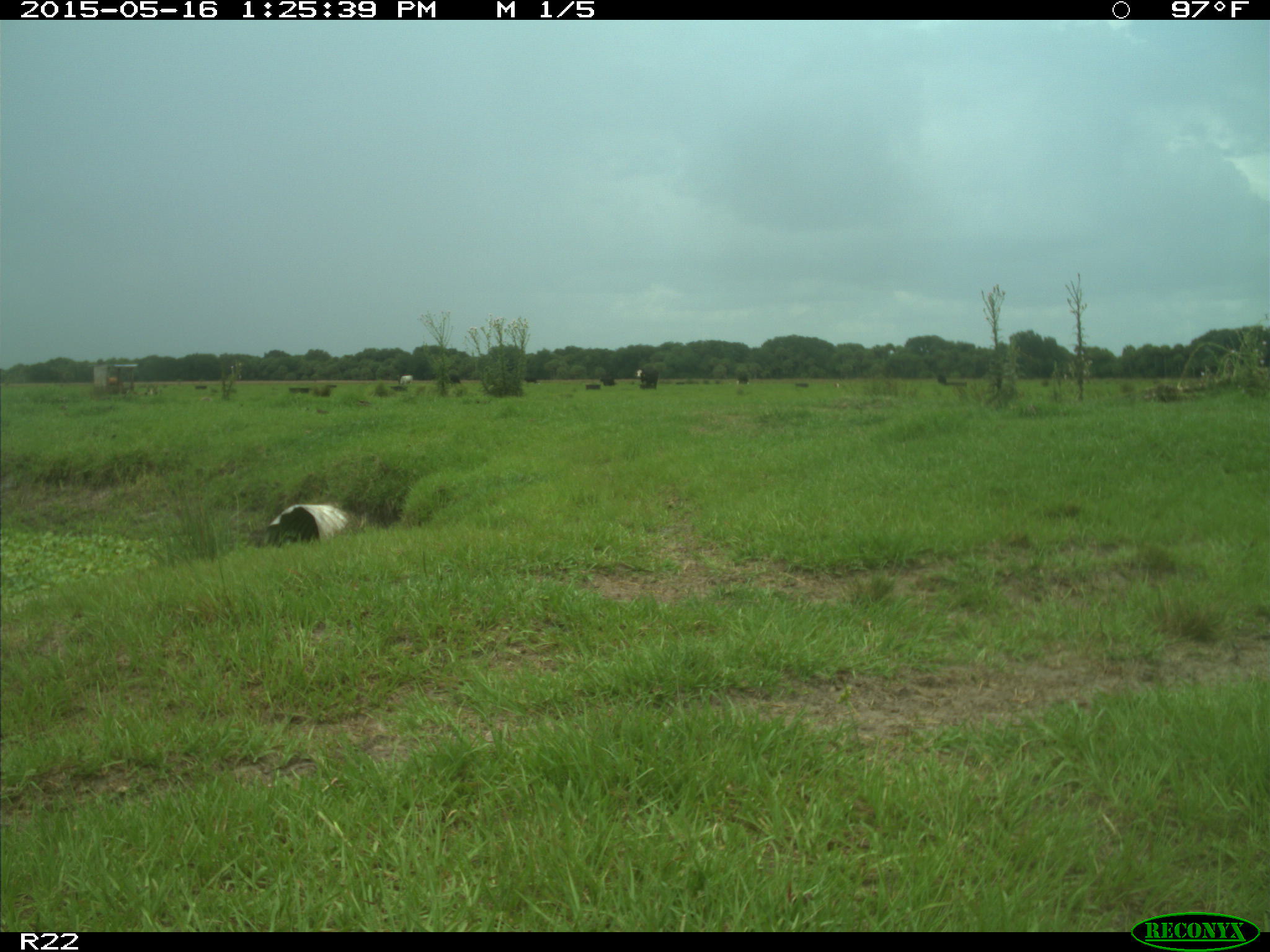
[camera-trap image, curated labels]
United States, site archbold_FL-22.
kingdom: Animalia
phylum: Chordata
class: Mammalia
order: Artiodactyla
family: Bovidae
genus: Bos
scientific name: Bos taurus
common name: domestic cow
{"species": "Bos taurus (domestic cow)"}